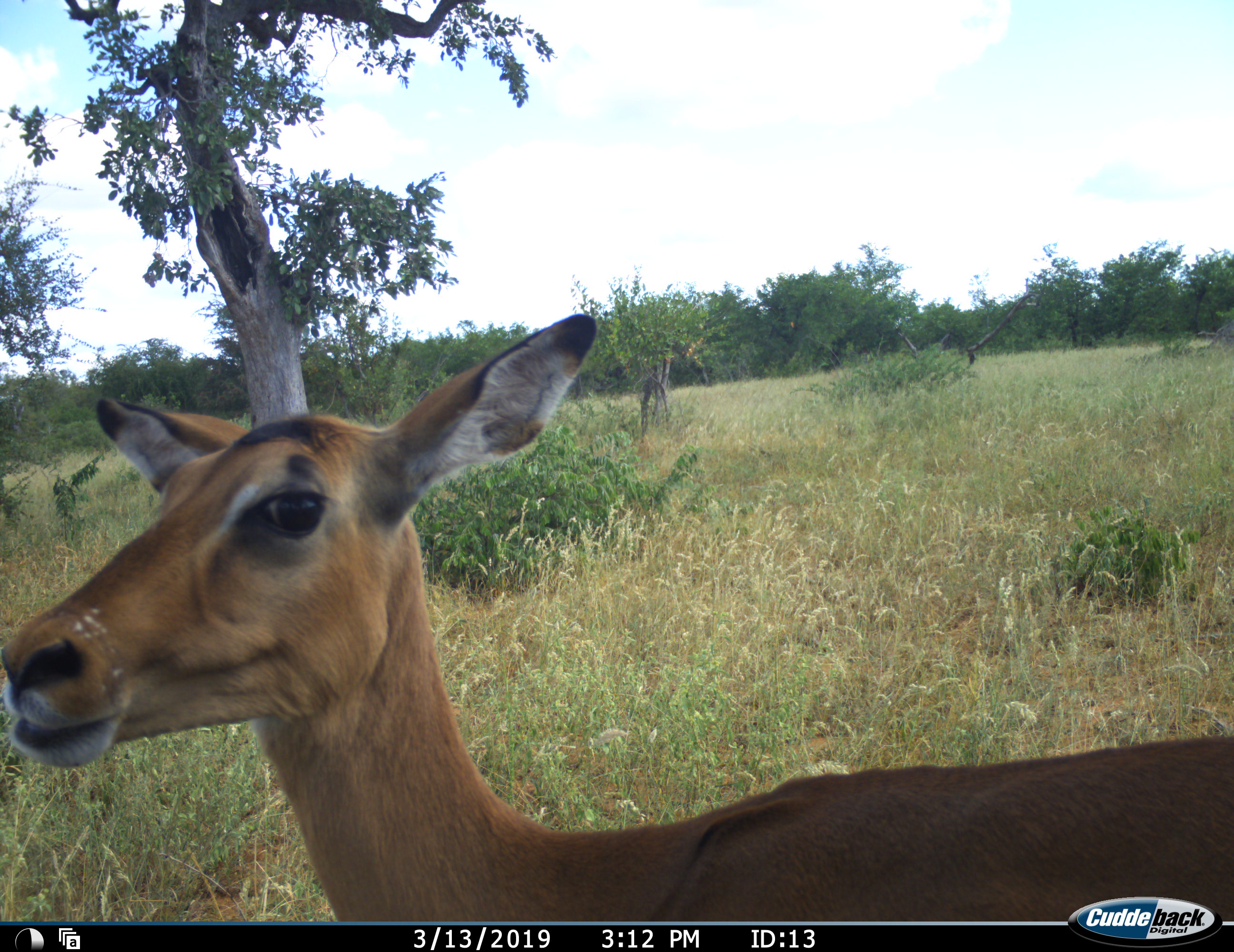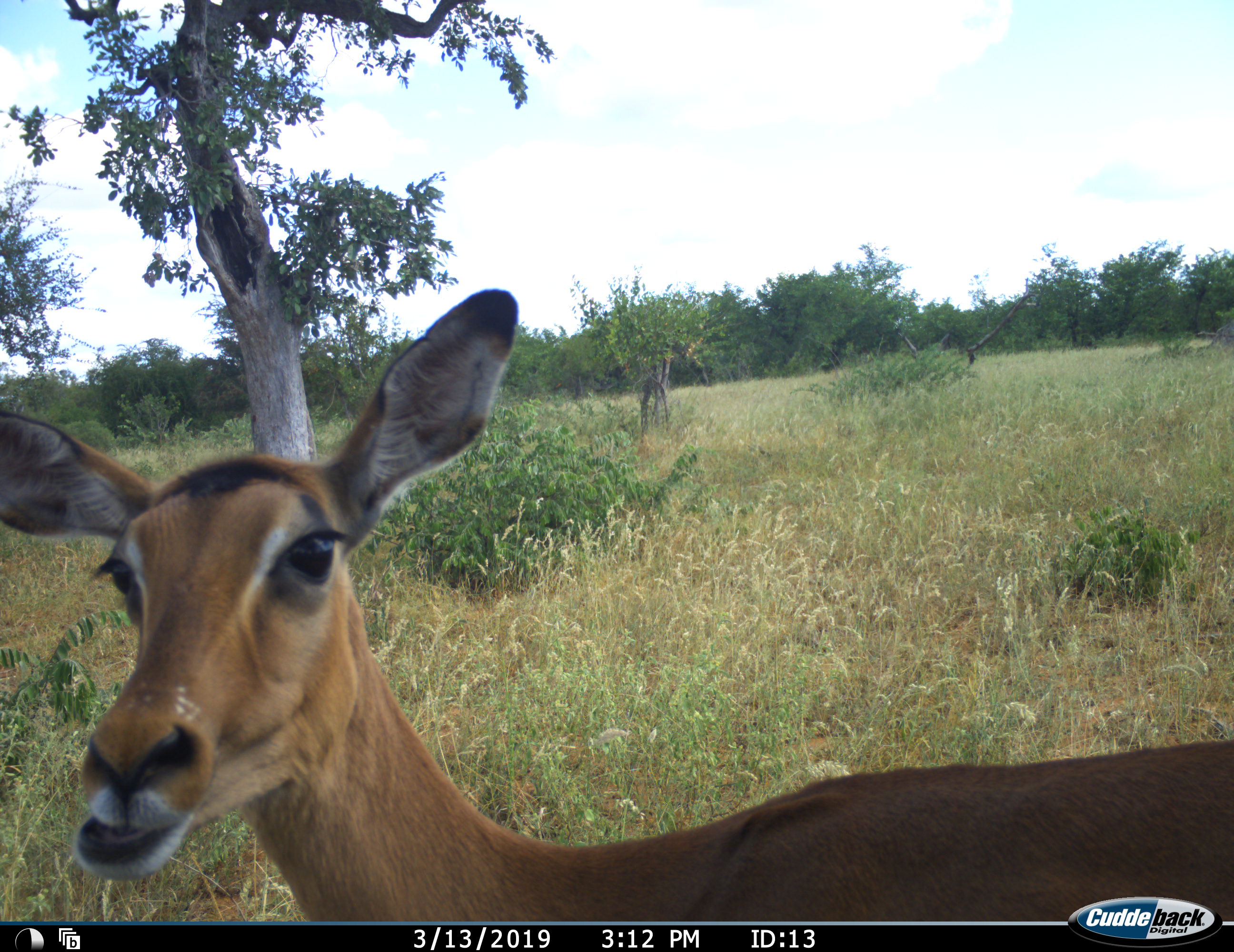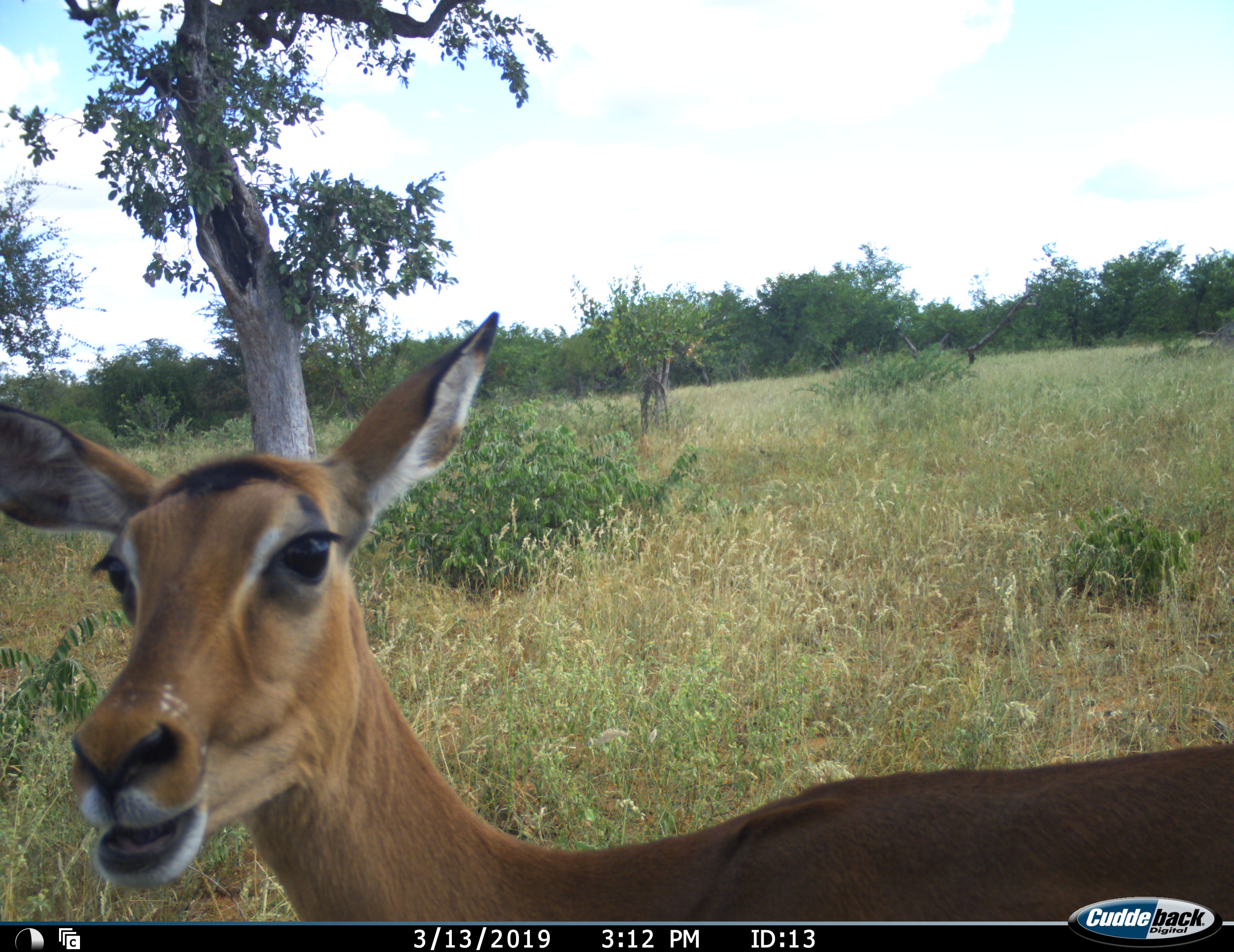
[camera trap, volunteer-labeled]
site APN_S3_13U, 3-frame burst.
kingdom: Animalia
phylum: Chordata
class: Mammalia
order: Artiodactyla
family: Bovidae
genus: Aepyceros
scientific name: Aepyceros melampus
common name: impala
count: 1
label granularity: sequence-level